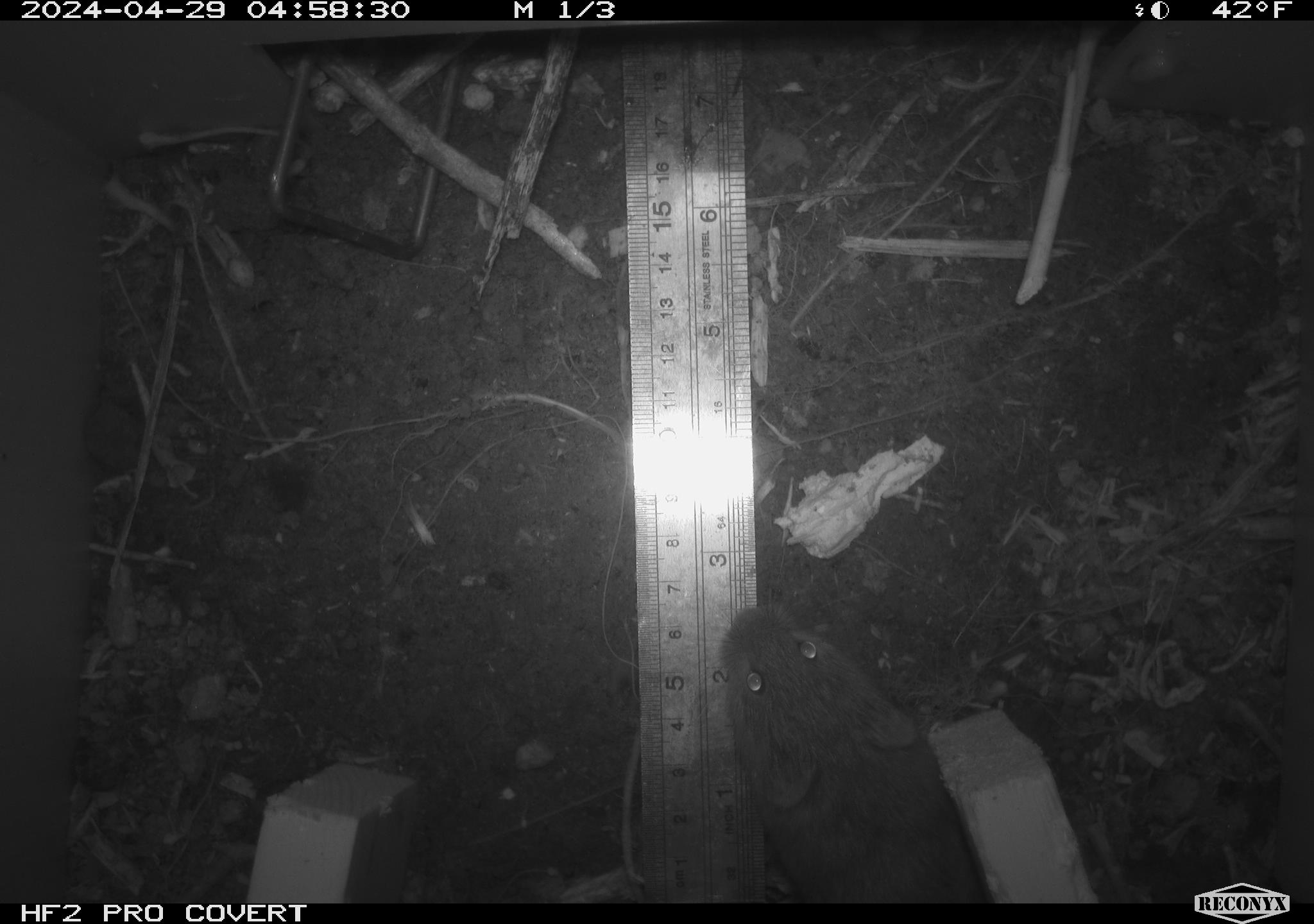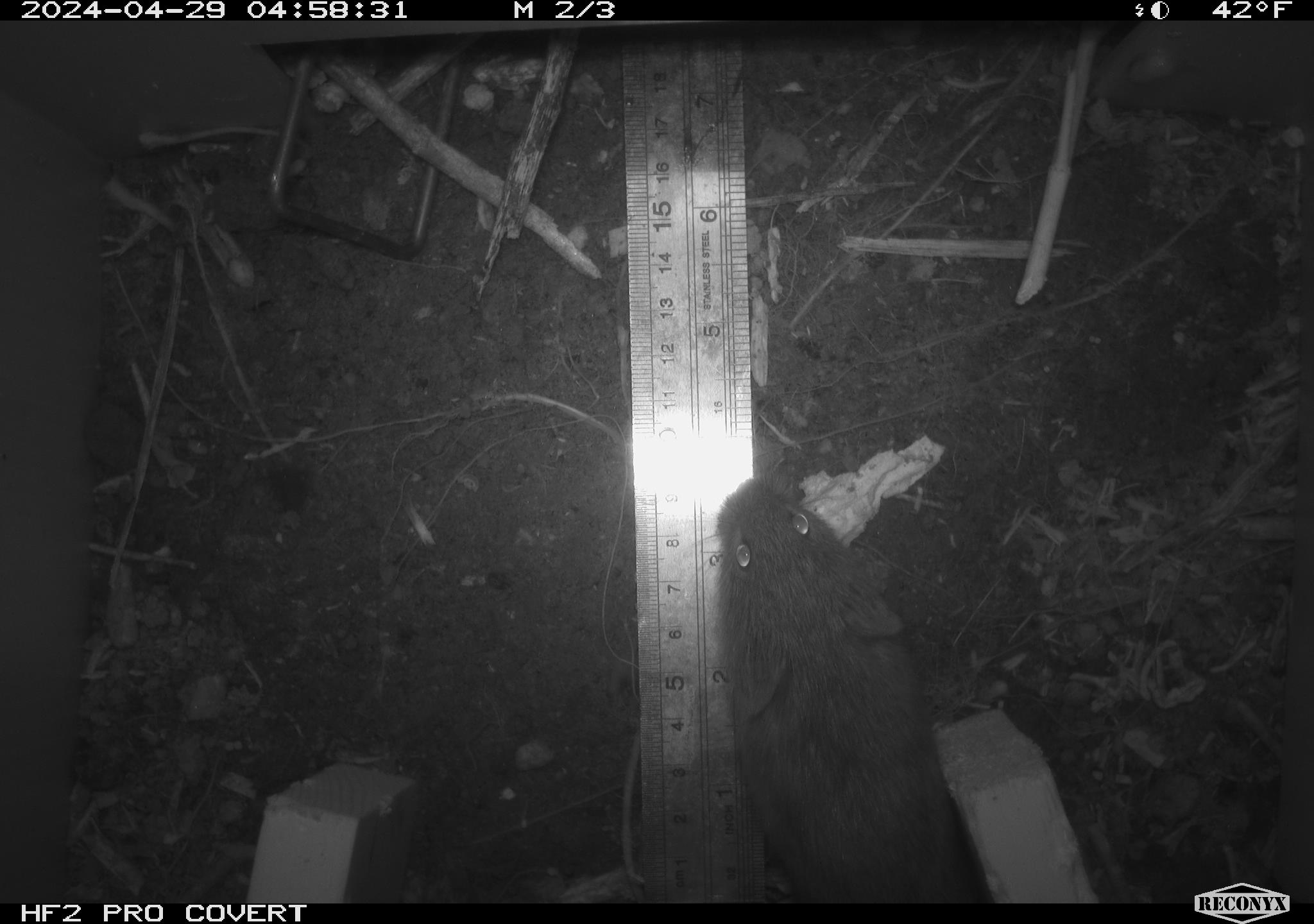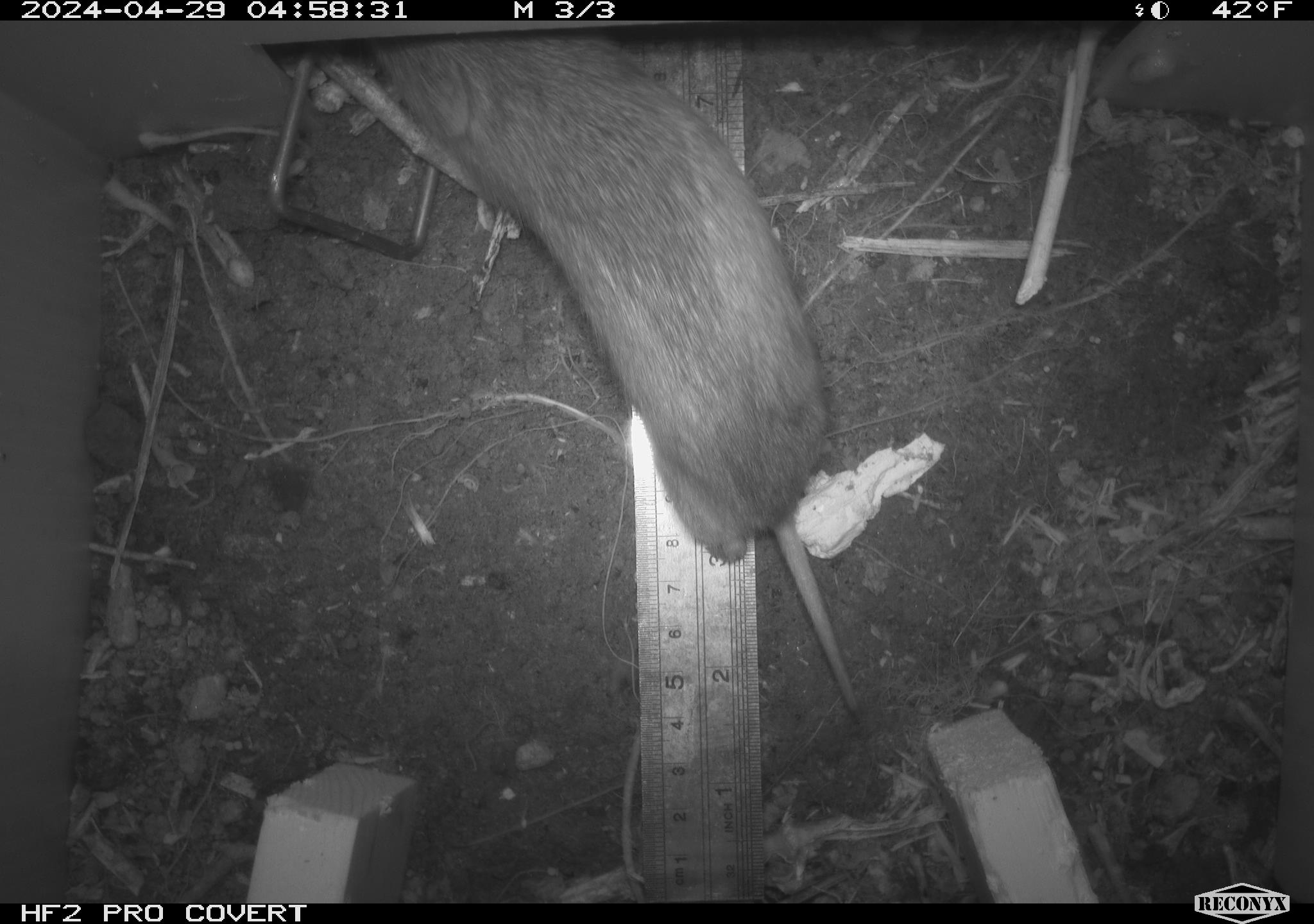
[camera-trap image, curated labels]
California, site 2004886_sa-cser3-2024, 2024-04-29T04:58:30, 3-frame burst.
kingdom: Animalia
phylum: Chordata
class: Mammalia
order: Rodentia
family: Cricetidae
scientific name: Cricetidae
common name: hamsters, voles, lemmings, and allies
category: cricetidae family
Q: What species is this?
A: Cricetidae family (hamsters, voles, lemmings, and allies) (Cricetidae).